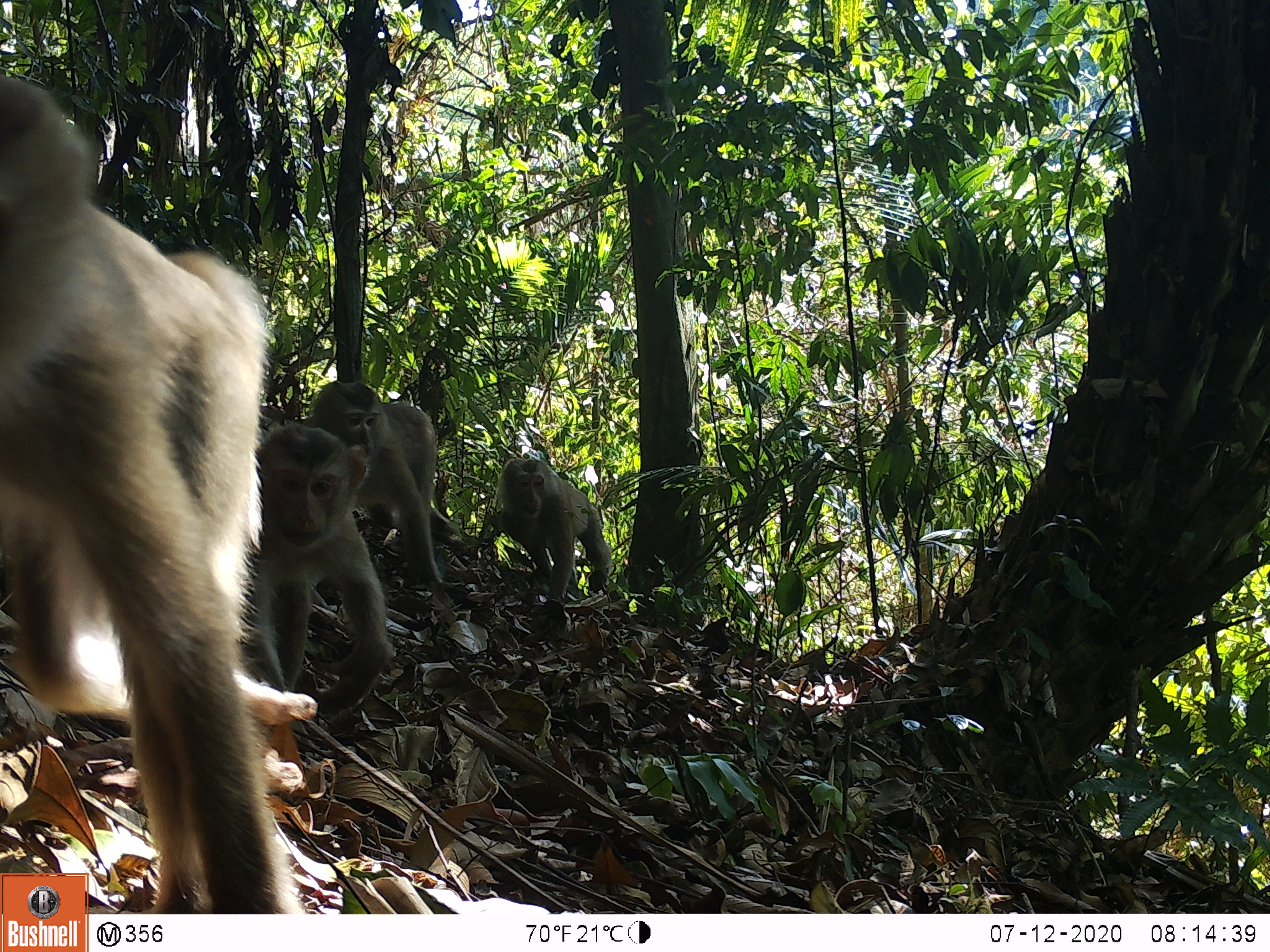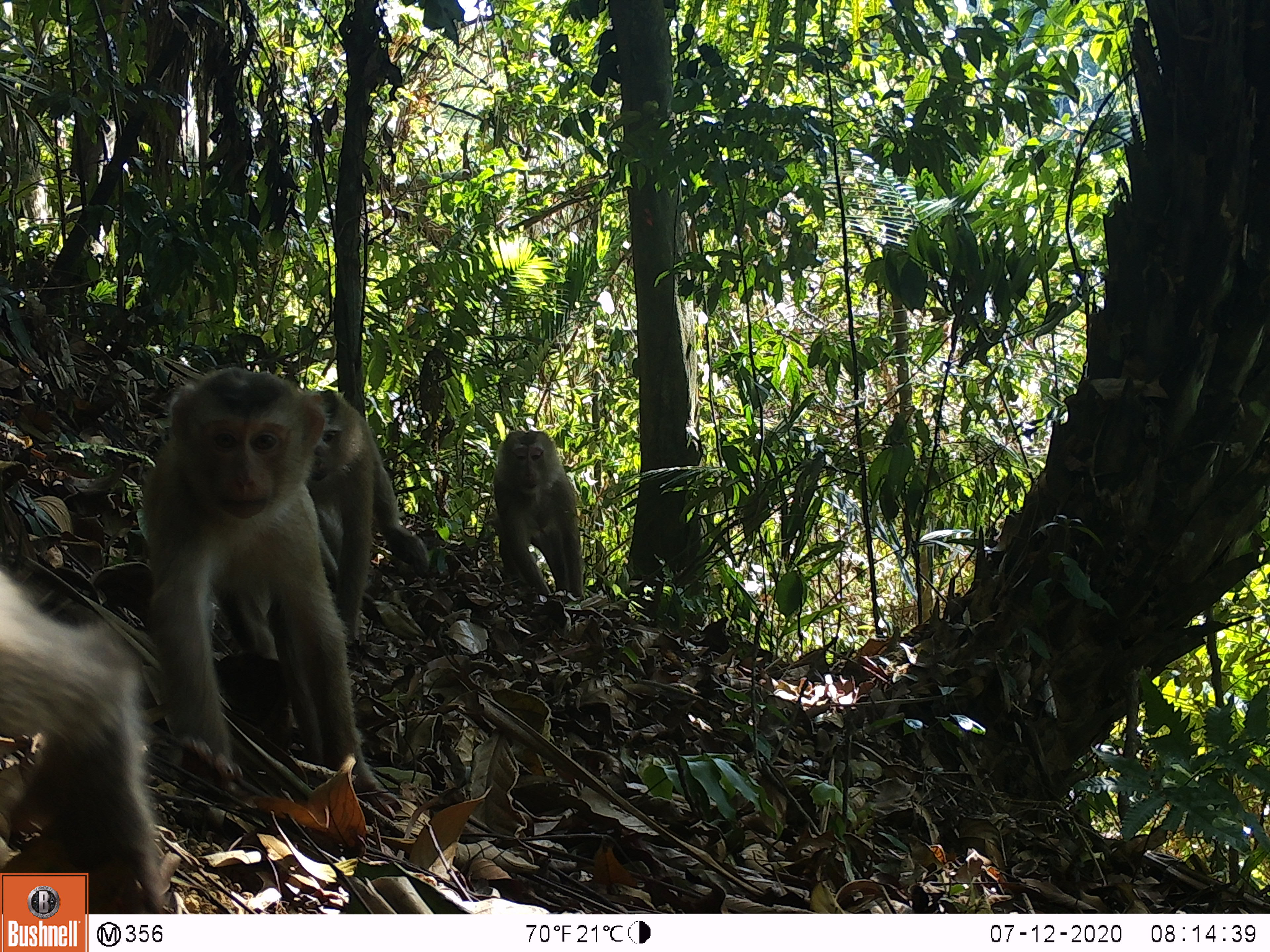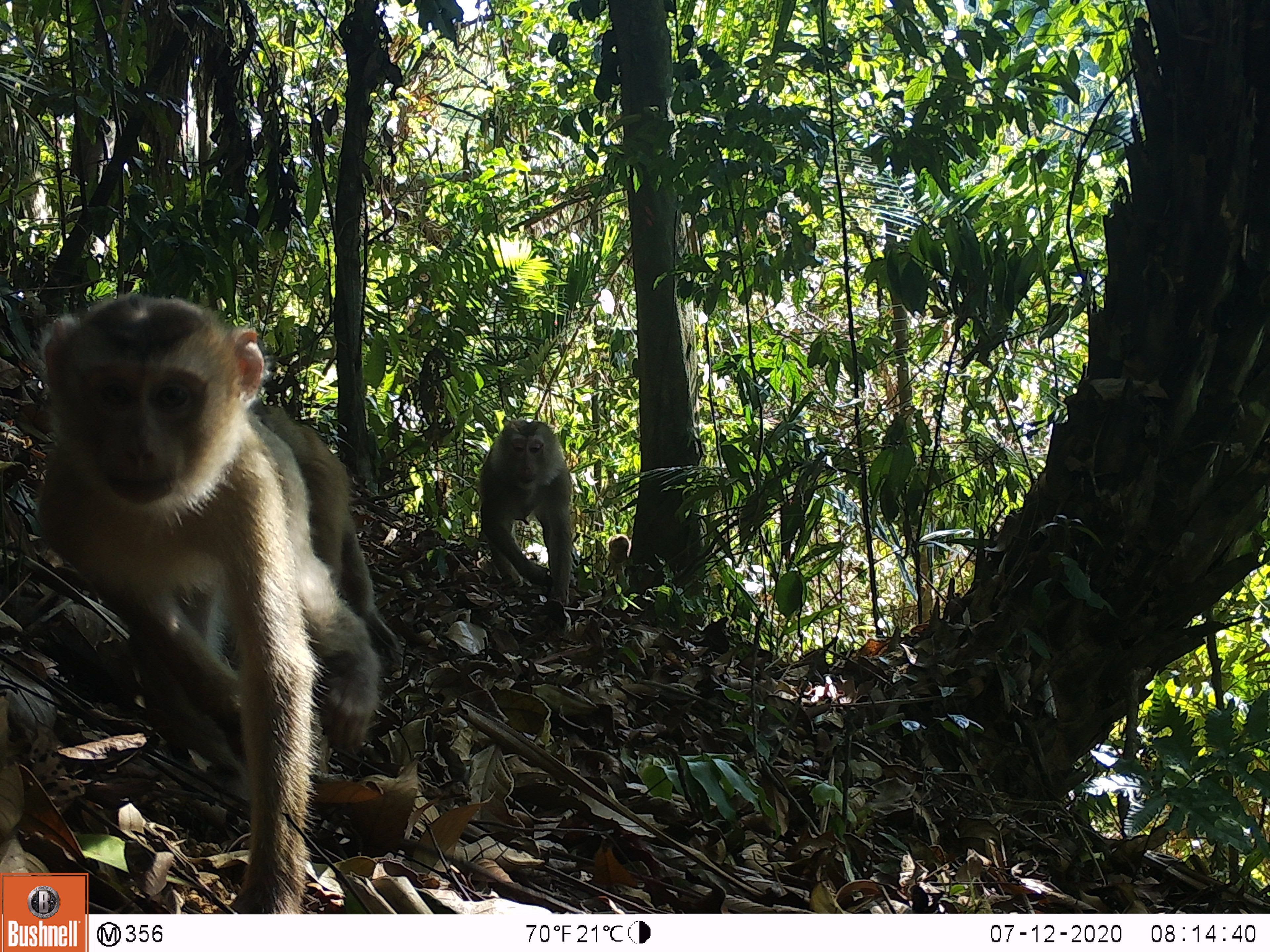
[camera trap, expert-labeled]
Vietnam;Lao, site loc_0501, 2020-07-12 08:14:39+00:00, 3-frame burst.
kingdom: Animalia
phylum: Chordata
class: Mammalia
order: Primates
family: Cercopithecidae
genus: Macaca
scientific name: Macaca nemestrina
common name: pig-tailed macaque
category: pig tailed macaque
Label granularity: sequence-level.